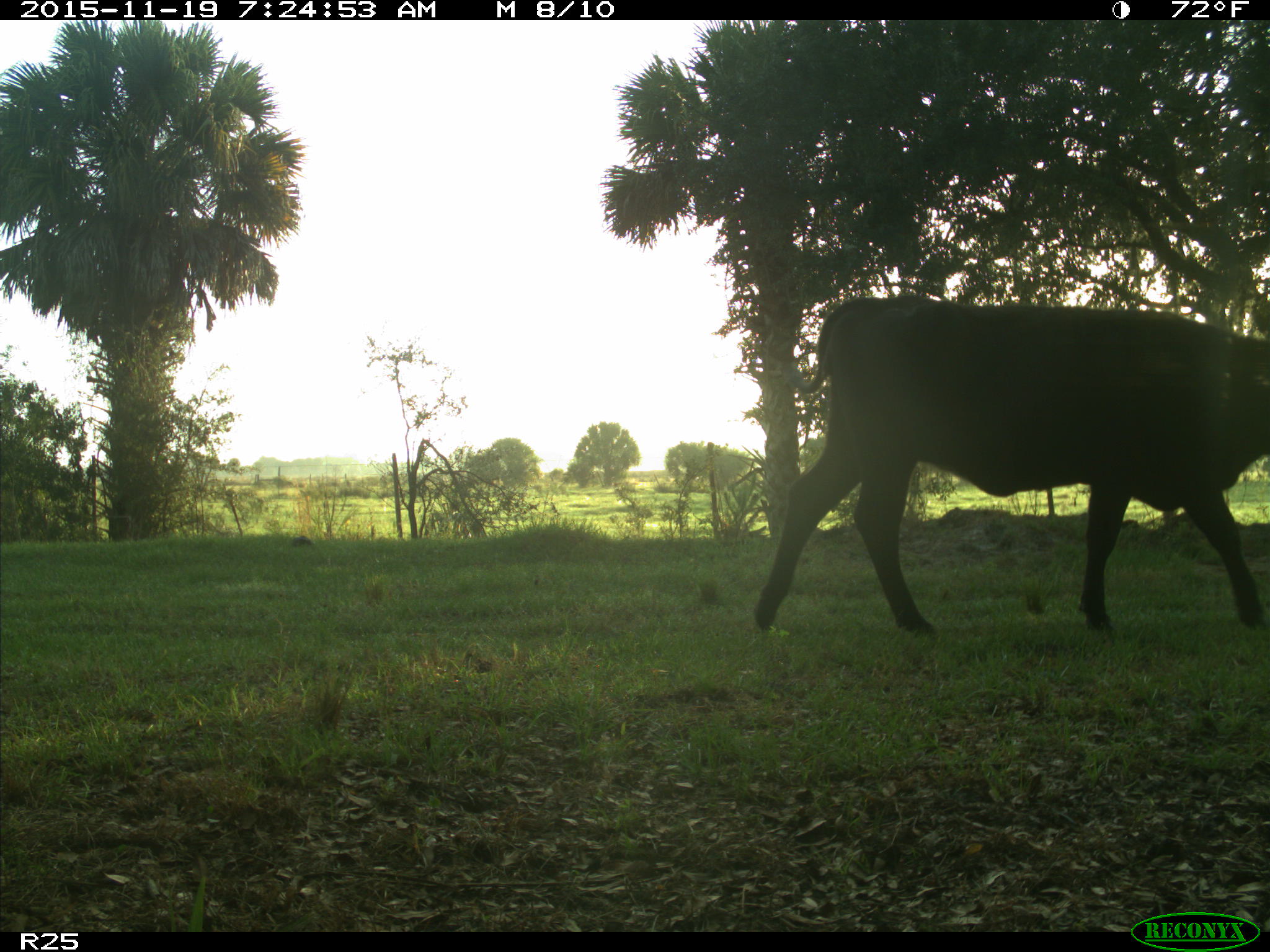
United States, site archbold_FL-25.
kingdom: Animalia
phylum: Chordata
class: Mammalia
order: Artiodactyla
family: Bovidae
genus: Bos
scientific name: Bos taurus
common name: domestic cow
Bos taurus (domestic cow).